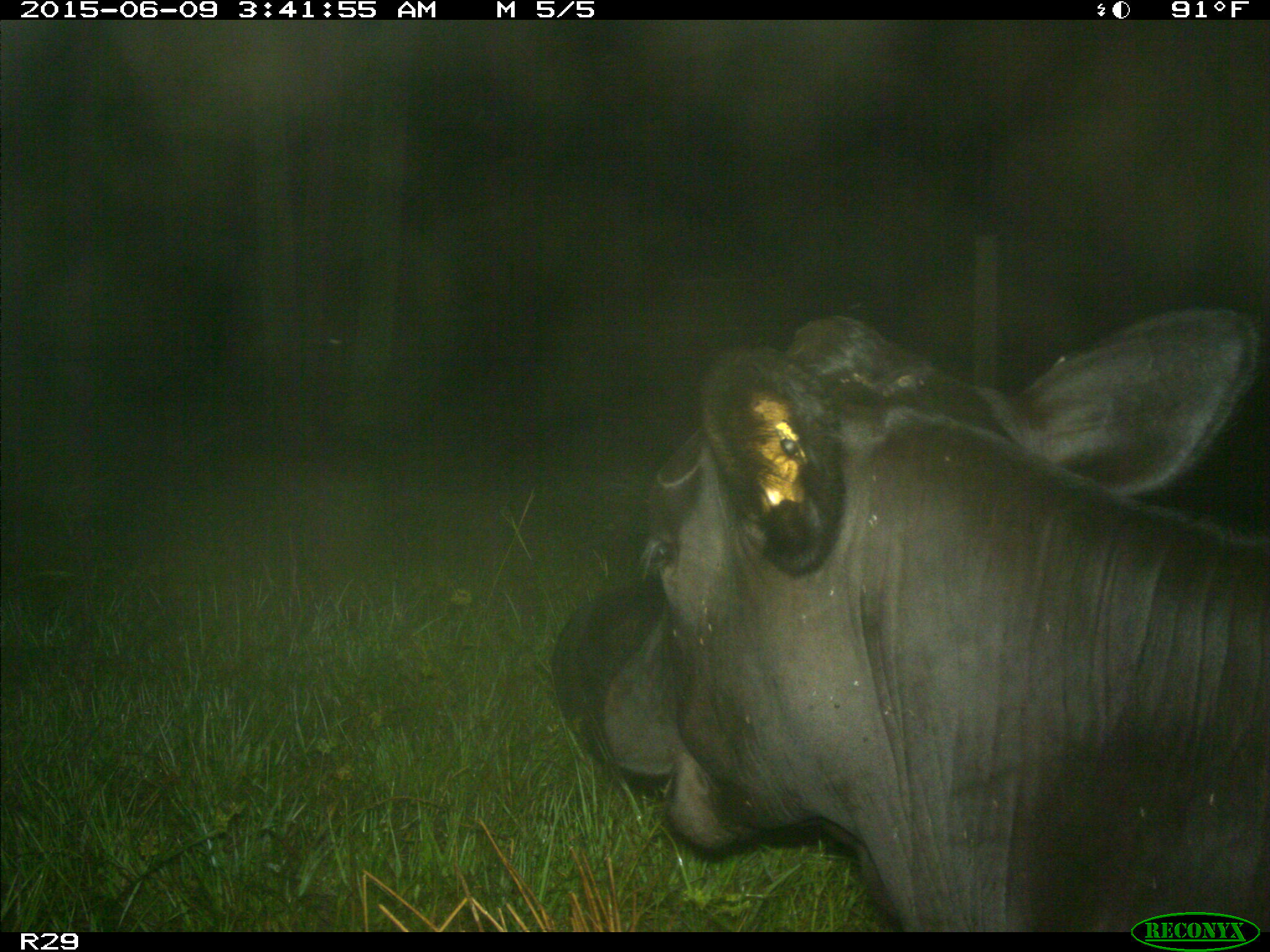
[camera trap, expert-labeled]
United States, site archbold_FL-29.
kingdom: Animalia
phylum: Chordata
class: Mammalia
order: Artiodactyla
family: Bovidae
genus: Bos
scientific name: Bos taurus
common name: domestic cow